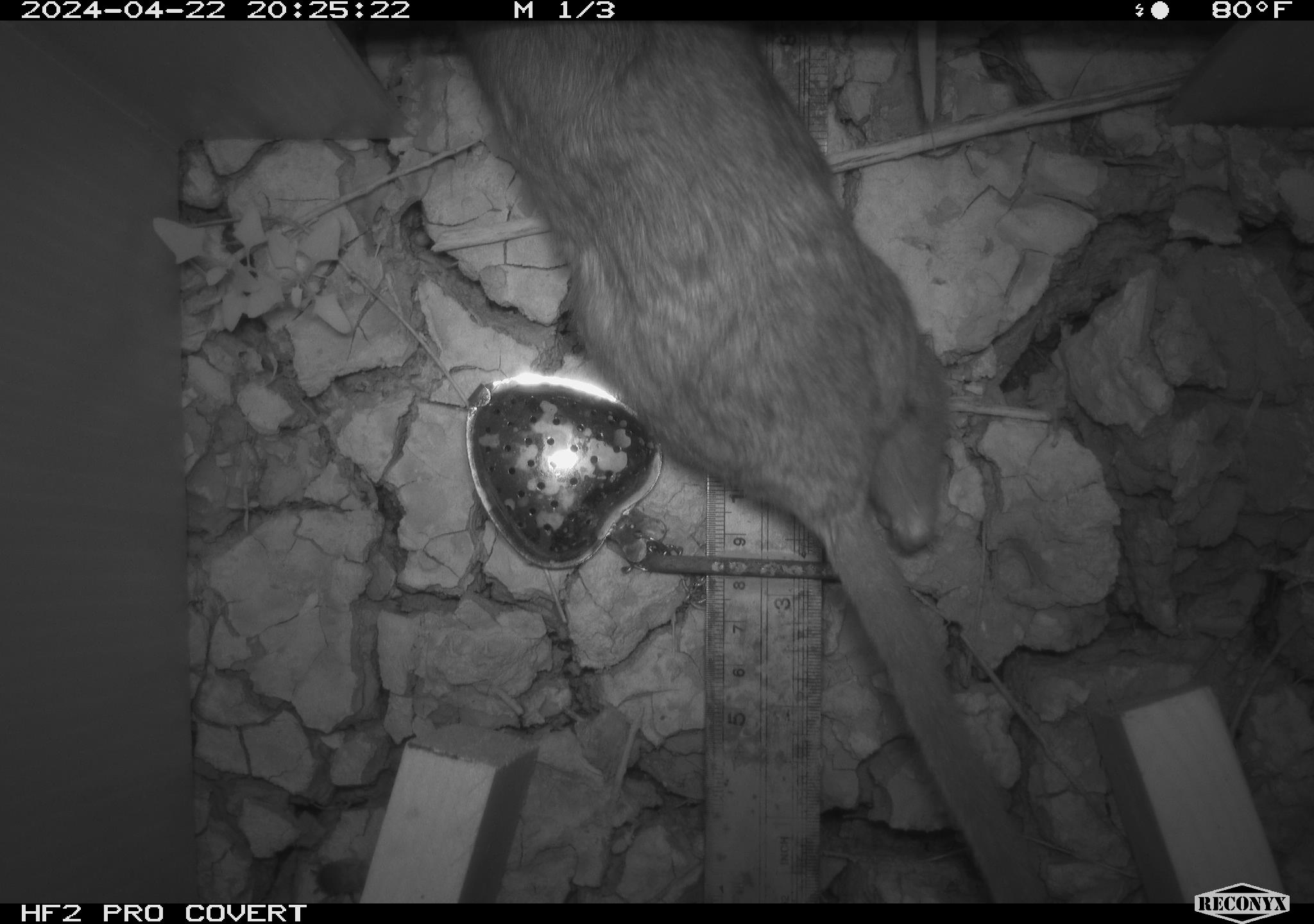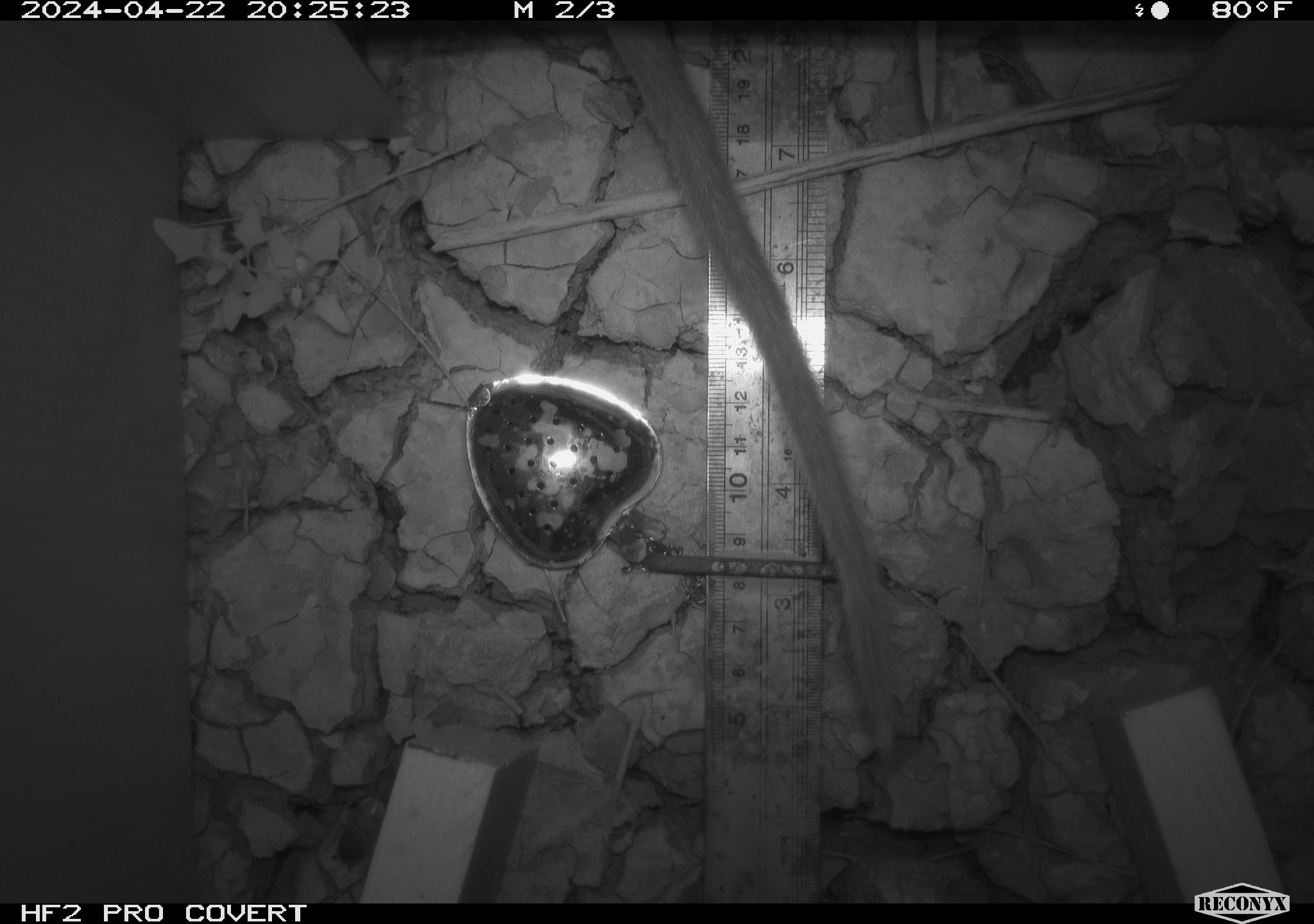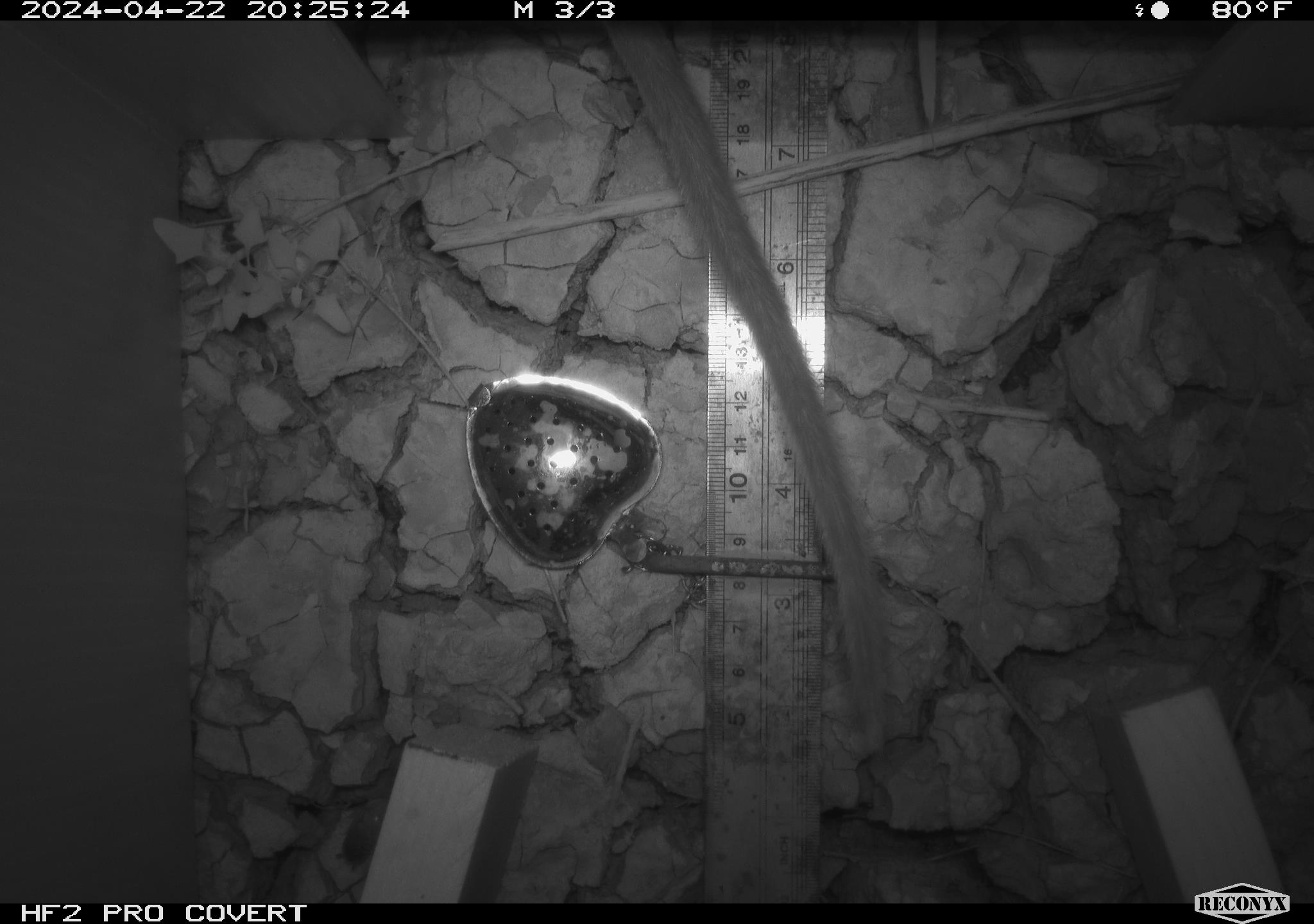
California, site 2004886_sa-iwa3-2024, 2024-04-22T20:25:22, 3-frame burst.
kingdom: Animalia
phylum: Chordata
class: Mammalia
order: Rodentia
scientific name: Rodentia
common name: woodrat or rat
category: woodrat or rat species